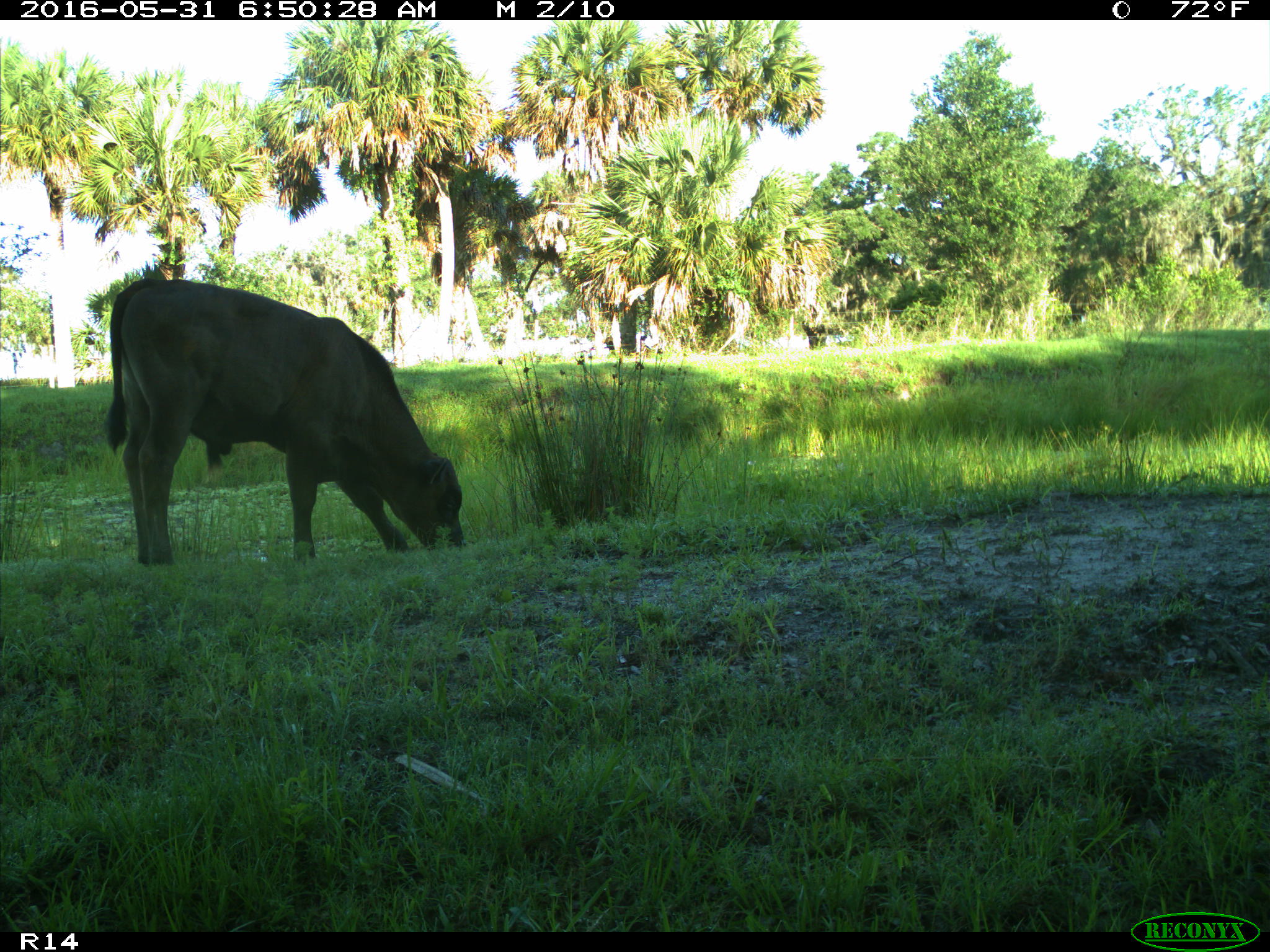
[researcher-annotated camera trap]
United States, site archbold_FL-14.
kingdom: Animalia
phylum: Chordata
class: Mammalia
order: Artiodactyla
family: Bovidae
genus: Bos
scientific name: Bos taurus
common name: domestic cow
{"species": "Bos taurus (domestic cow)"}